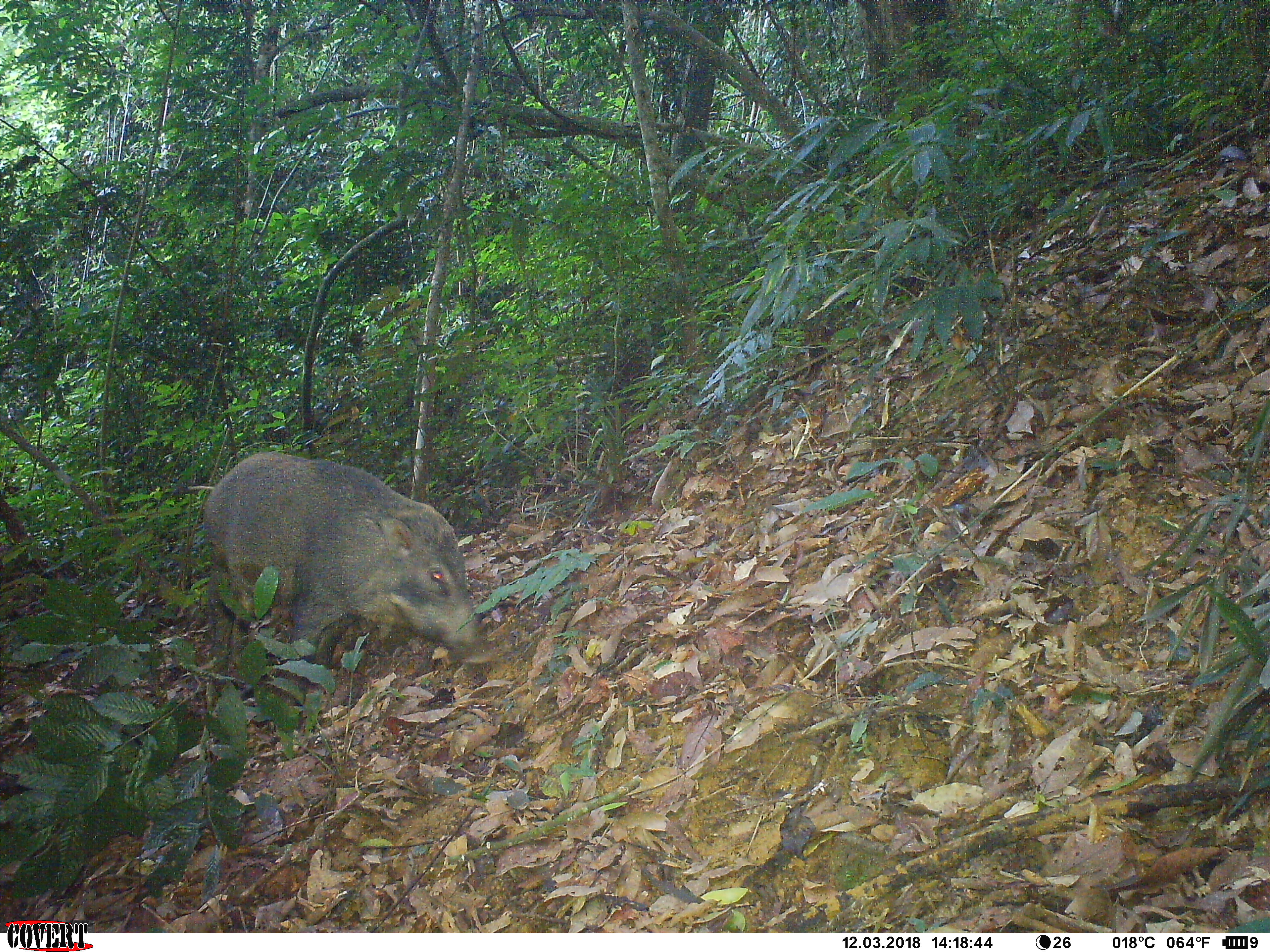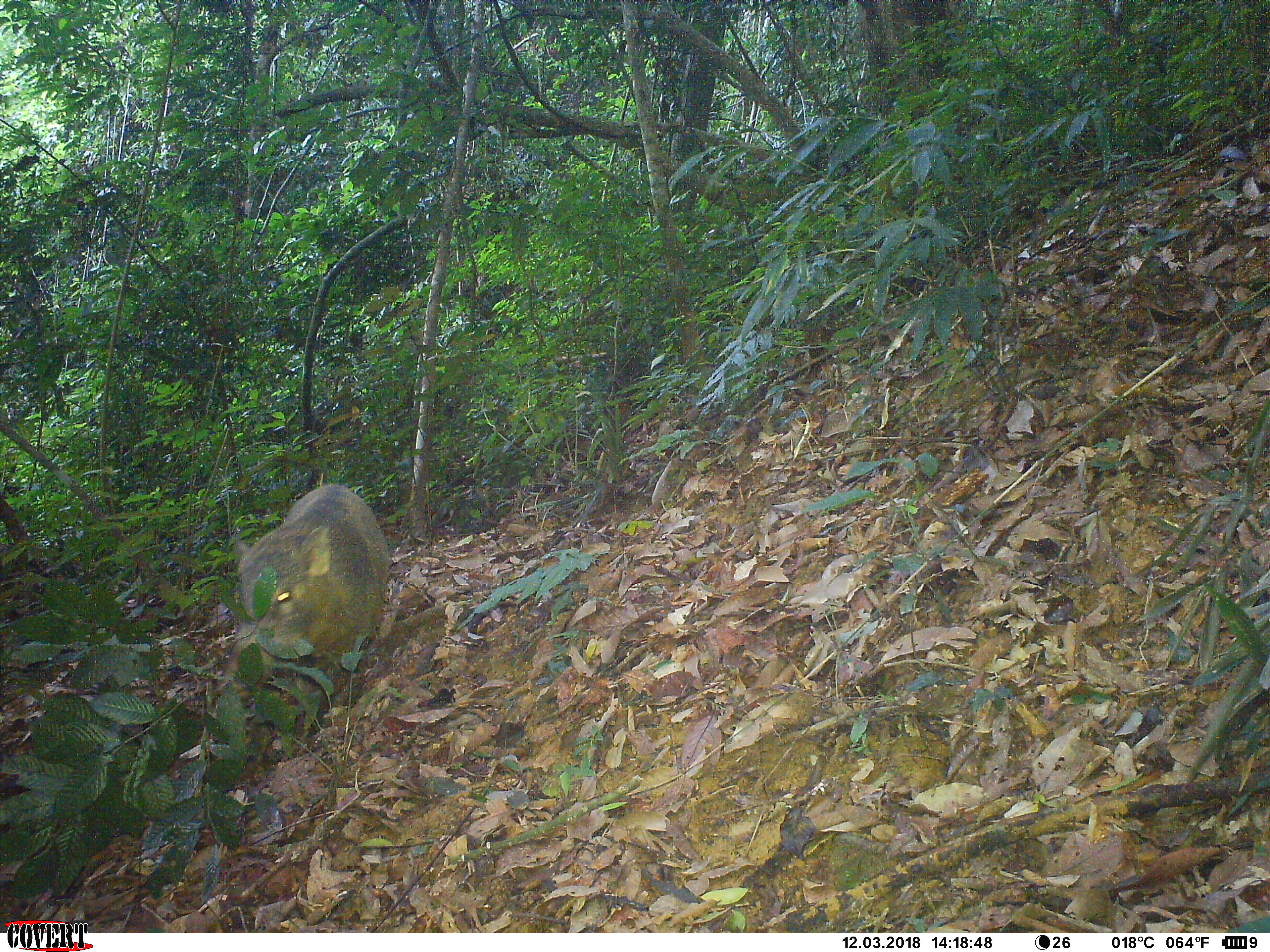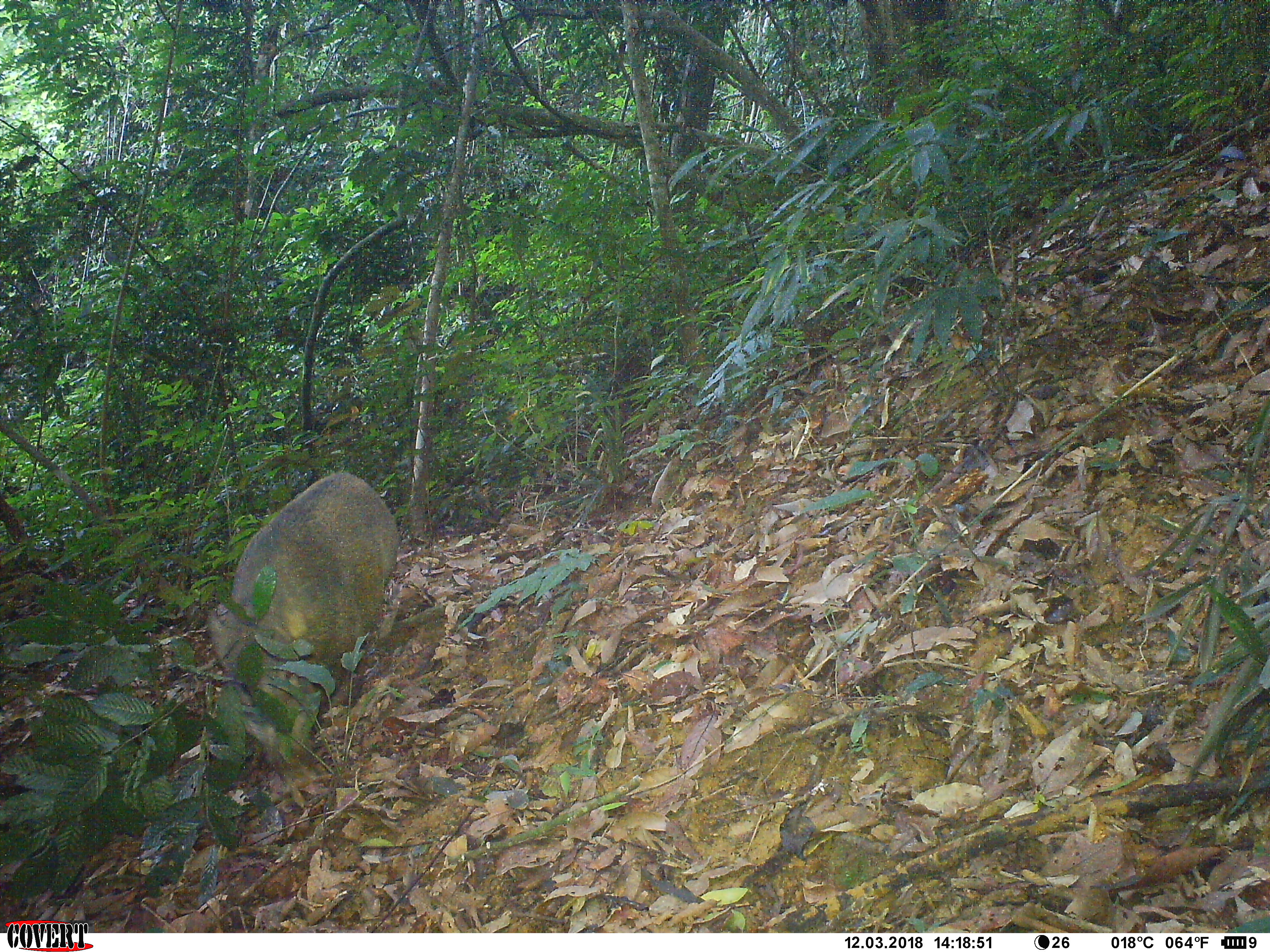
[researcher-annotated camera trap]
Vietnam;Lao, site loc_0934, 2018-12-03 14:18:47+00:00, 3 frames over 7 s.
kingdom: Animalia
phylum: Chordata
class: Mammalia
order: Artiodactyla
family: Suidae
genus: Sus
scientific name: Sus scrofa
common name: eurasian wild pig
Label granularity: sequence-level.